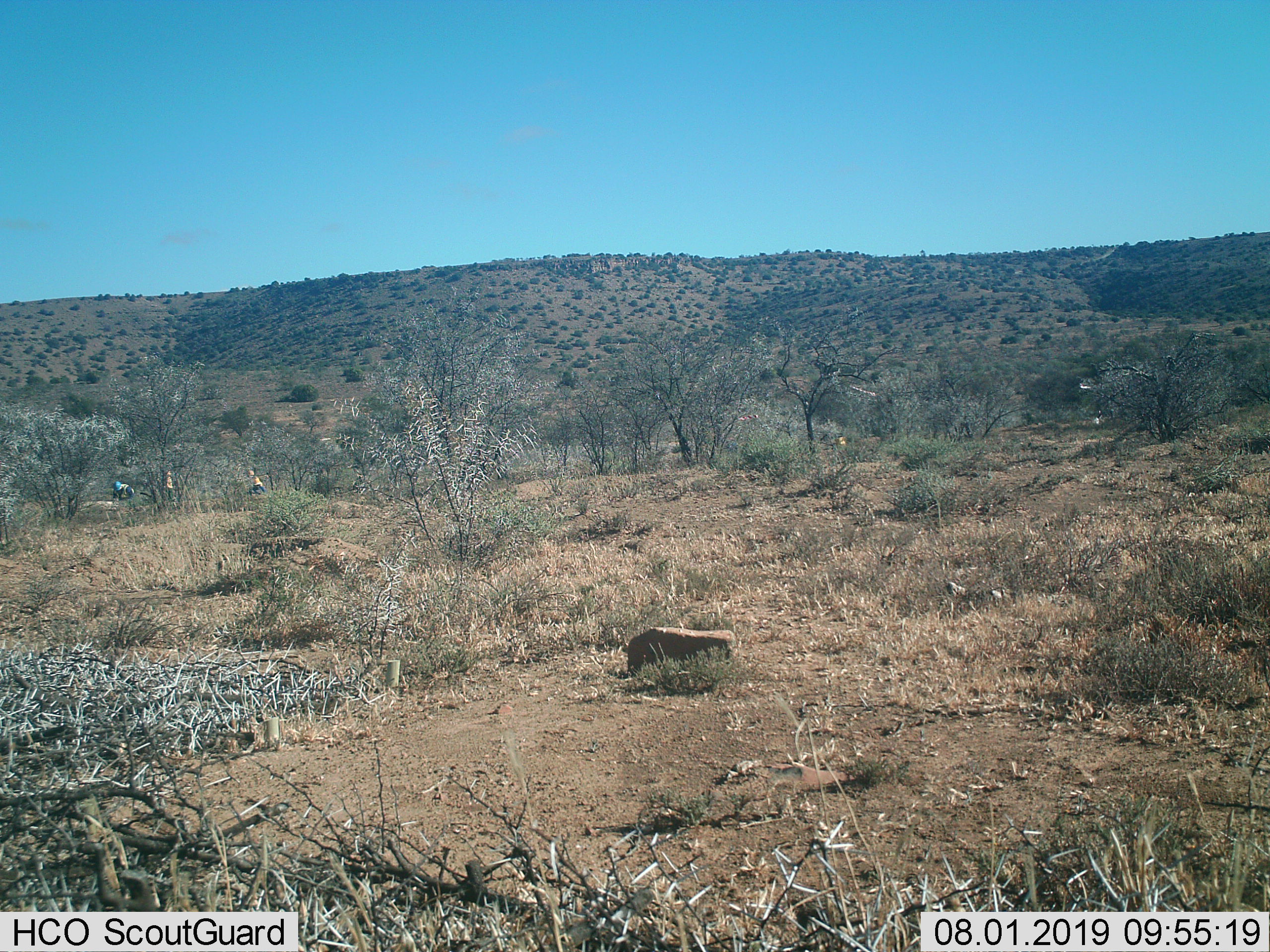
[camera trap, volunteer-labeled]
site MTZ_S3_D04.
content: unidentified animal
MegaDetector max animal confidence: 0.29